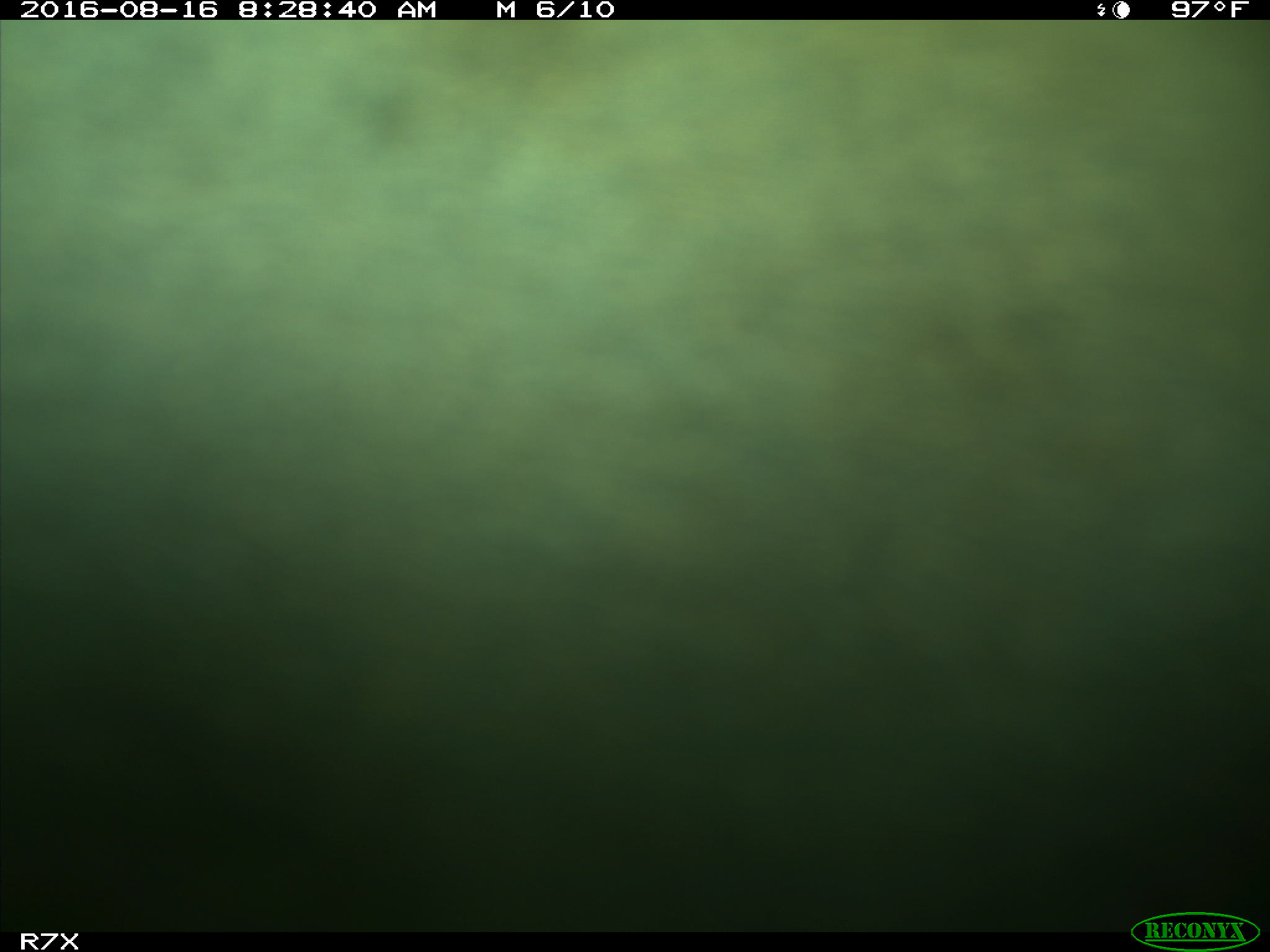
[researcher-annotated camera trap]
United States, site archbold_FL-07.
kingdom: Animalia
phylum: Chordata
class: Mammalia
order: Artiodactyla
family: Bovidae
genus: Bos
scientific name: Bos taurus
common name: domestic cow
Bos taurus (domestic cow).